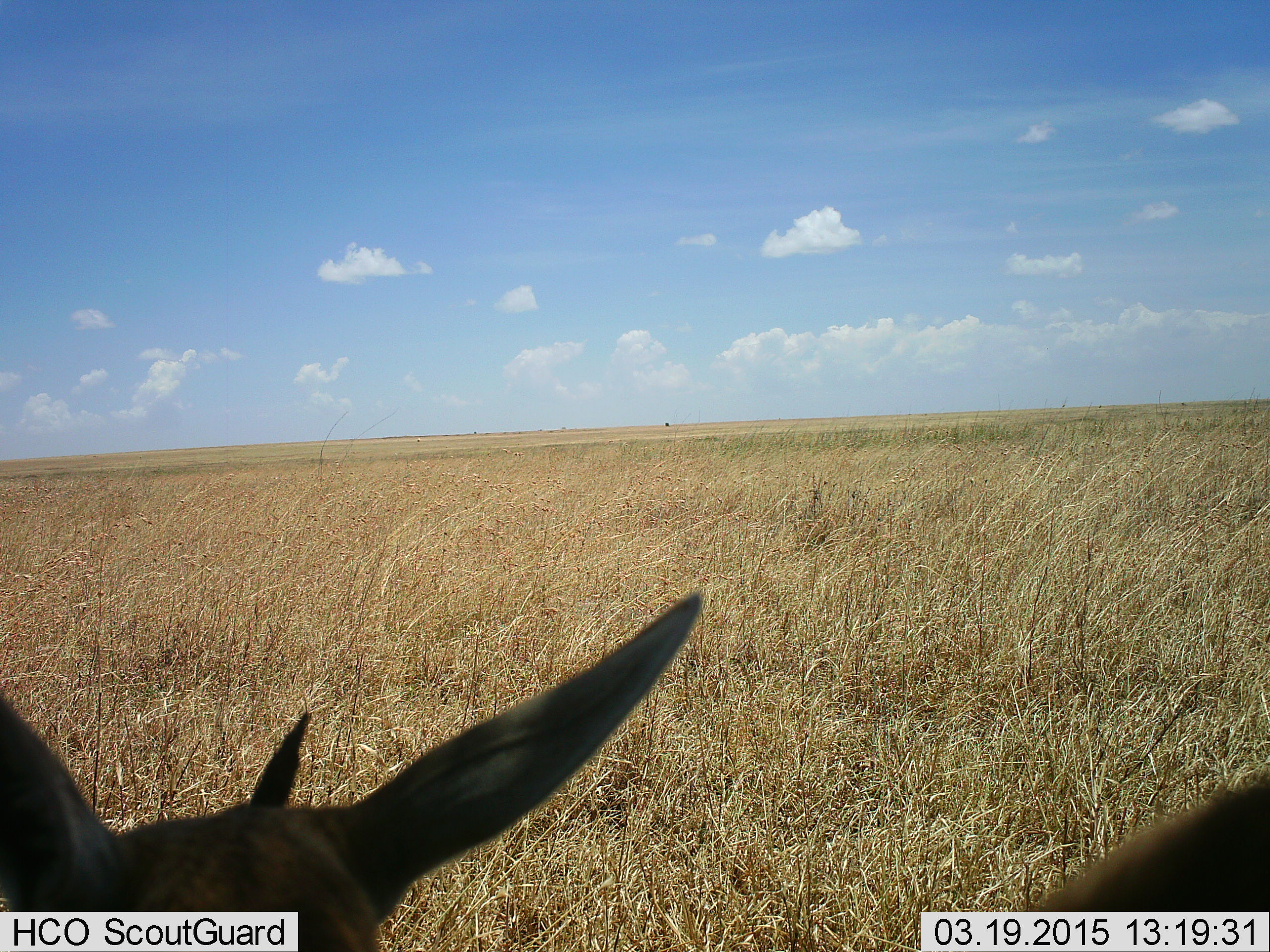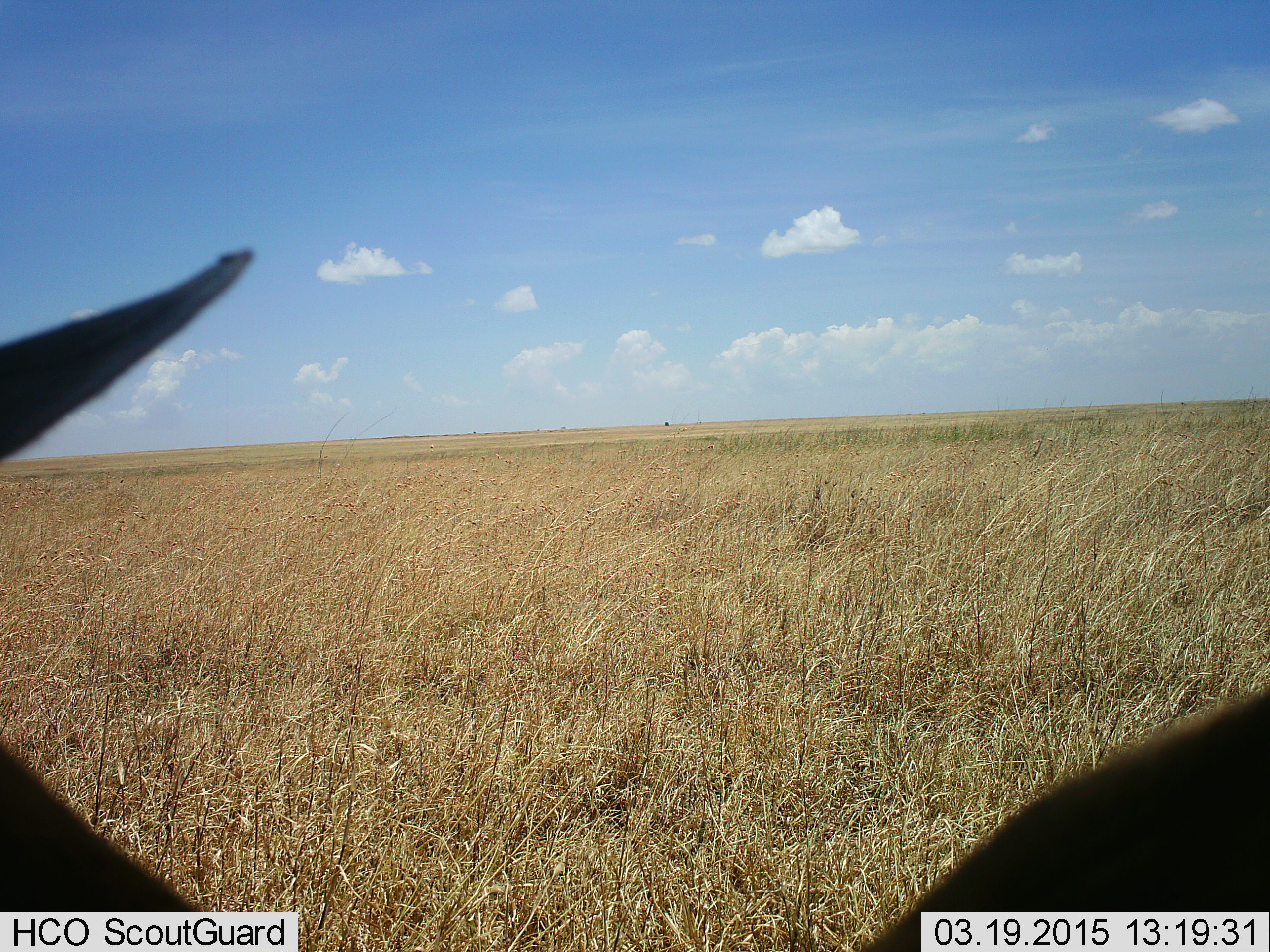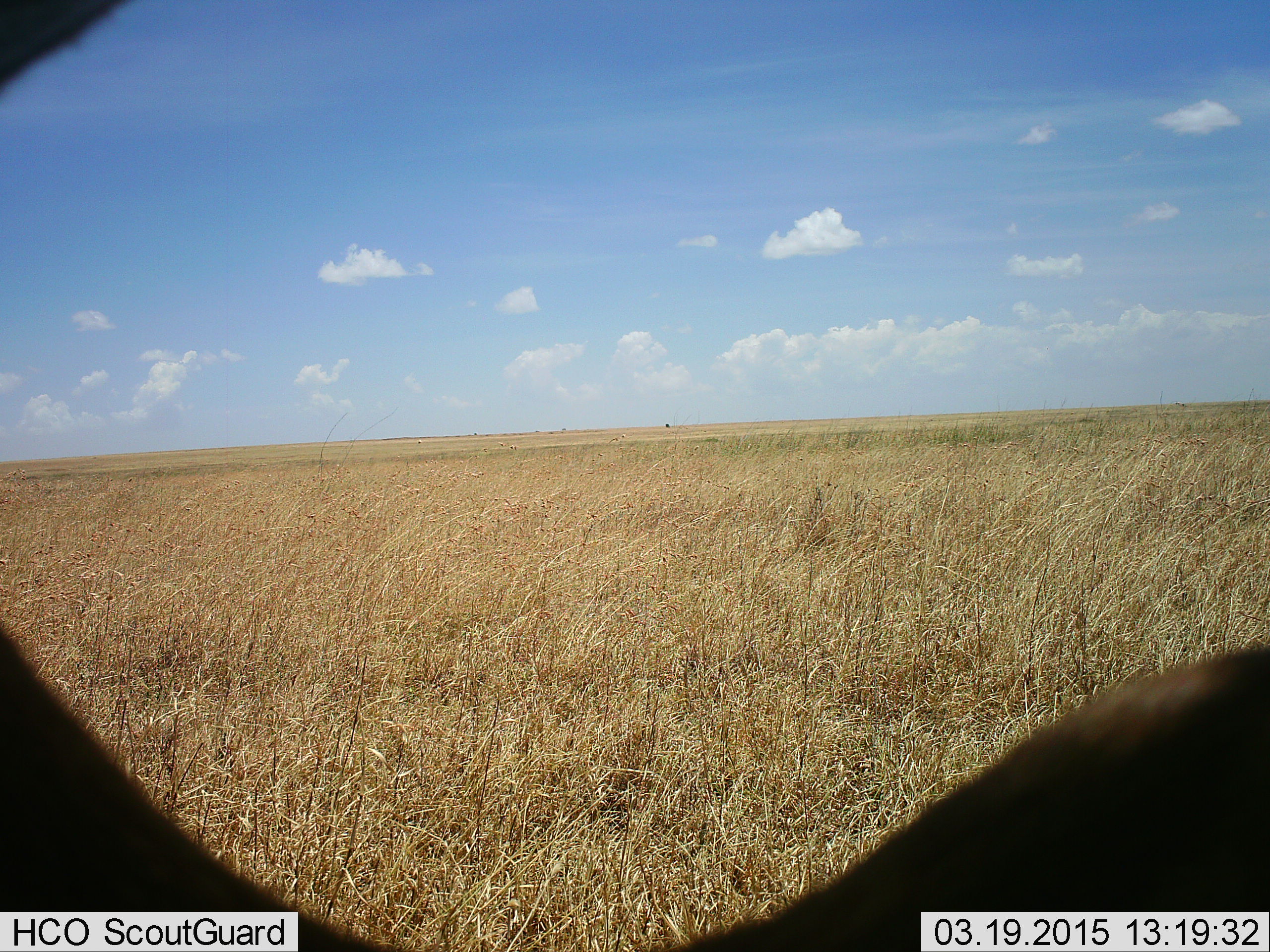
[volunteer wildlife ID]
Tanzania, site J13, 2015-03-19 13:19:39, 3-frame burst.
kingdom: Animalia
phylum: Chordata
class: Mammalia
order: Artiodactyla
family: Bovidae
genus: Eudorcas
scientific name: Eudorcas thomsonii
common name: thomson's gazelle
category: gazellethomsons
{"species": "gazellethomsons (thomson's gazelle) (Eudorcas thomsonii)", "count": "1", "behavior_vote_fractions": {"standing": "80%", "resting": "0%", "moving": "10%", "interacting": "20%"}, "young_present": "0%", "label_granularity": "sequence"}